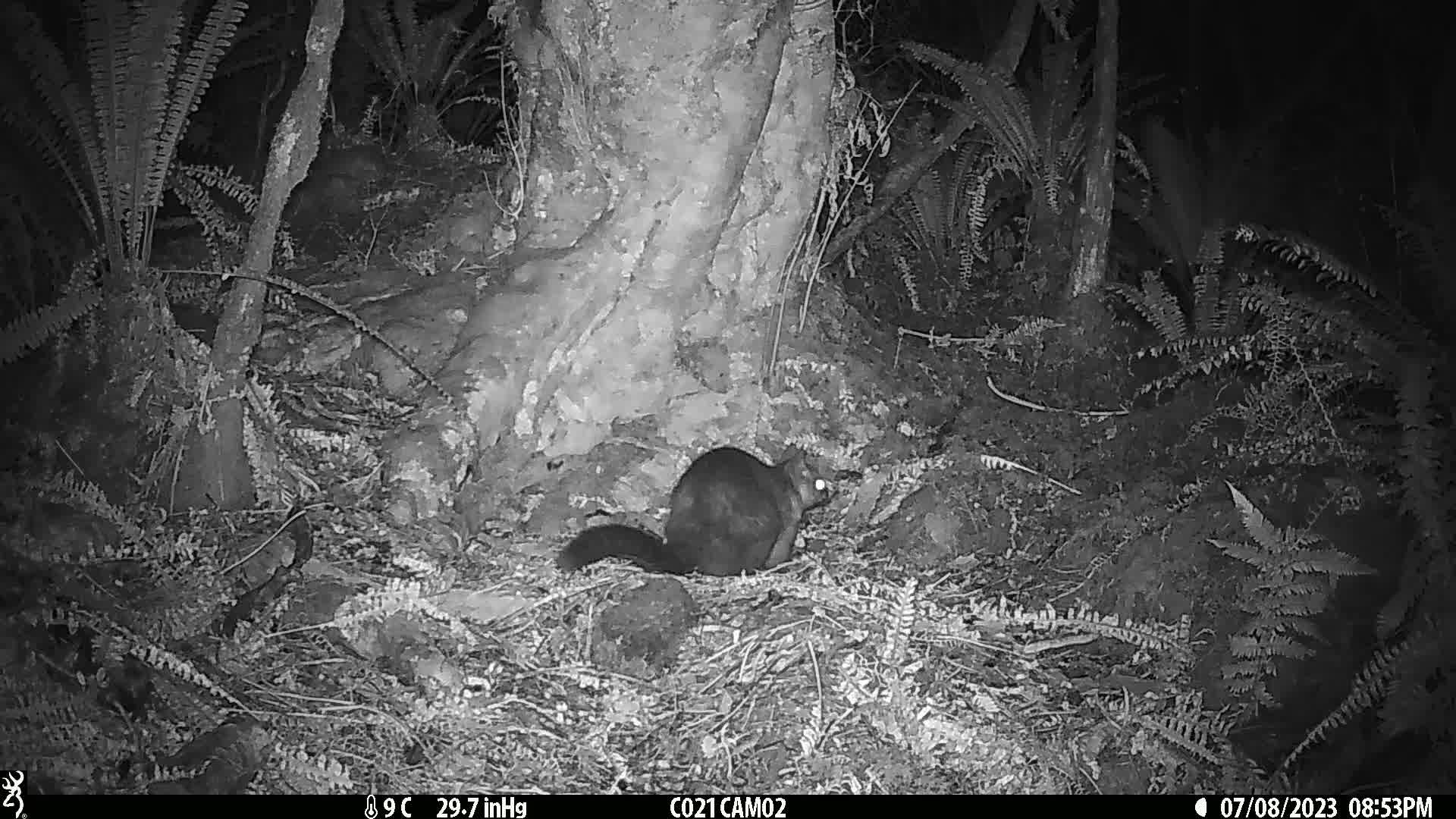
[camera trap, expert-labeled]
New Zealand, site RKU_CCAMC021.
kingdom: Animalia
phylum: Chordata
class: Mammalia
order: Diprotodontia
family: Phalangeridae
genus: Trichosurus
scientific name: Trichosurus vulpecula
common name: common brushtail possum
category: possum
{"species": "possum (common brushtail possum) (Trichosurus vulpecula)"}